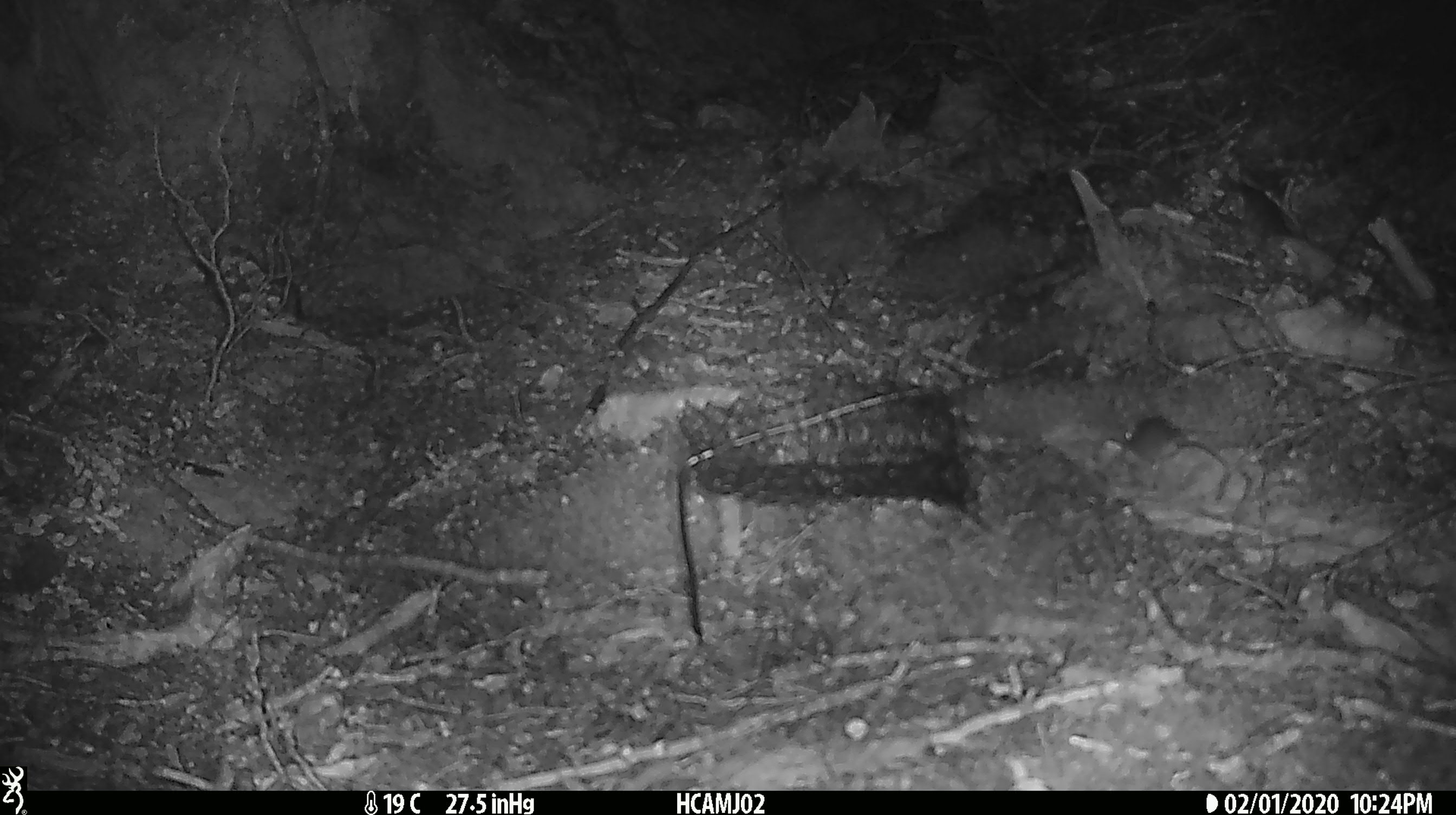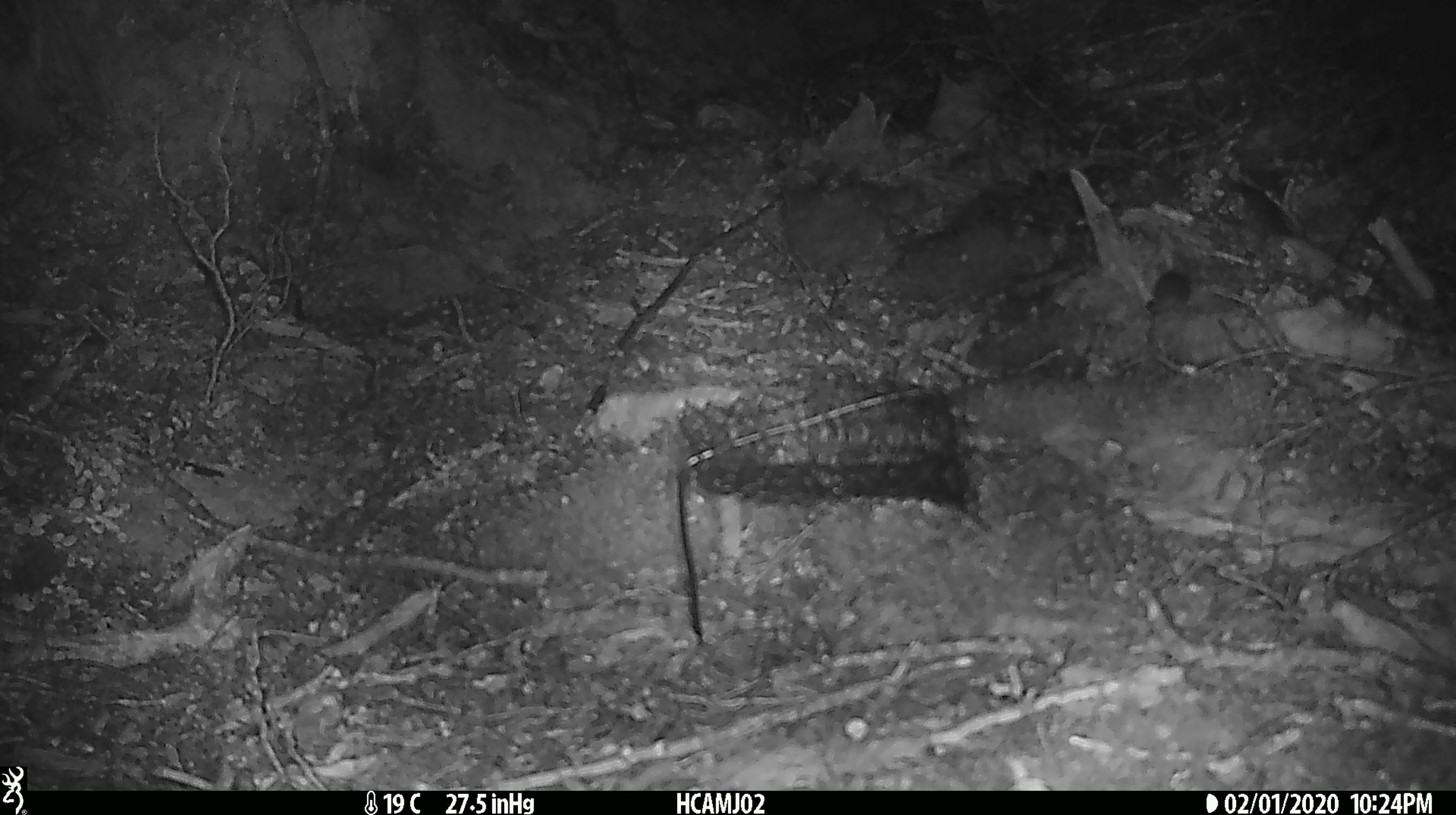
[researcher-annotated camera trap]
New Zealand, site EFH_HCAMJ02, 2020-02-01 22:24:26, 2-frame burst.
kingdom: Animalia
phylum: Chordata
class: Mammalia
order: Rodentia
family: Muridae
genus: Mus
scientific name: Mus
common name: mouse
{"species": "mouse (Mus)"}